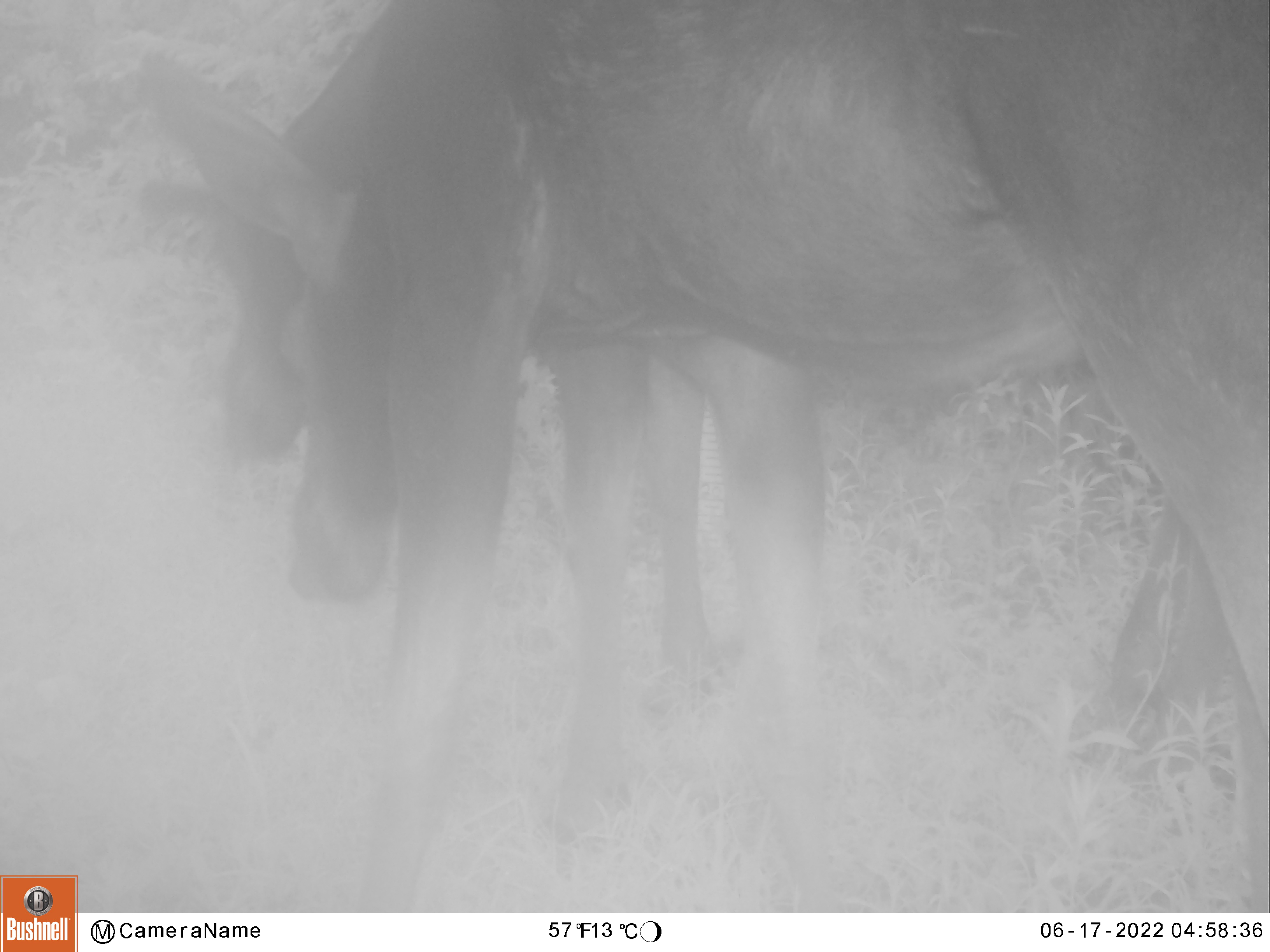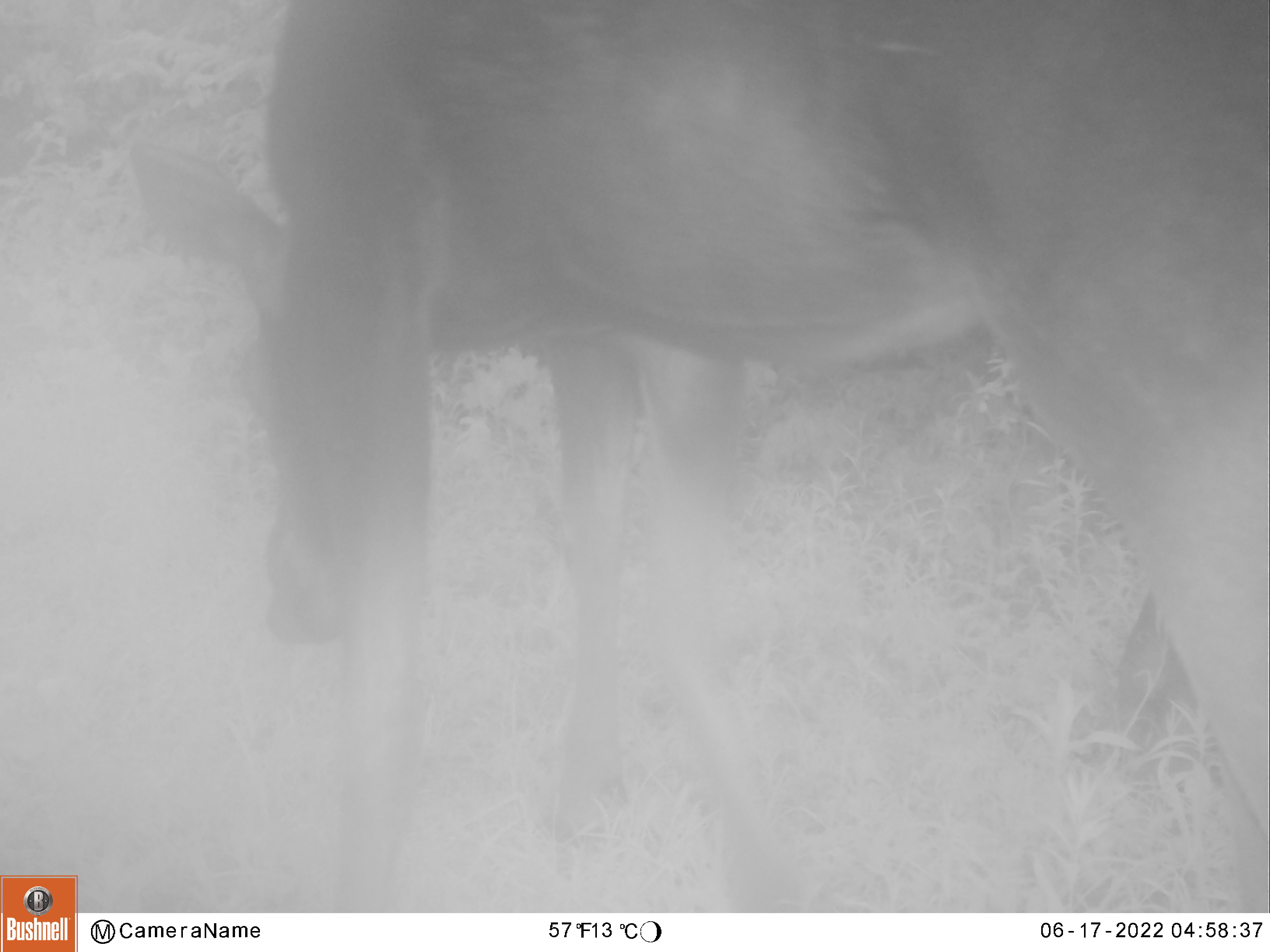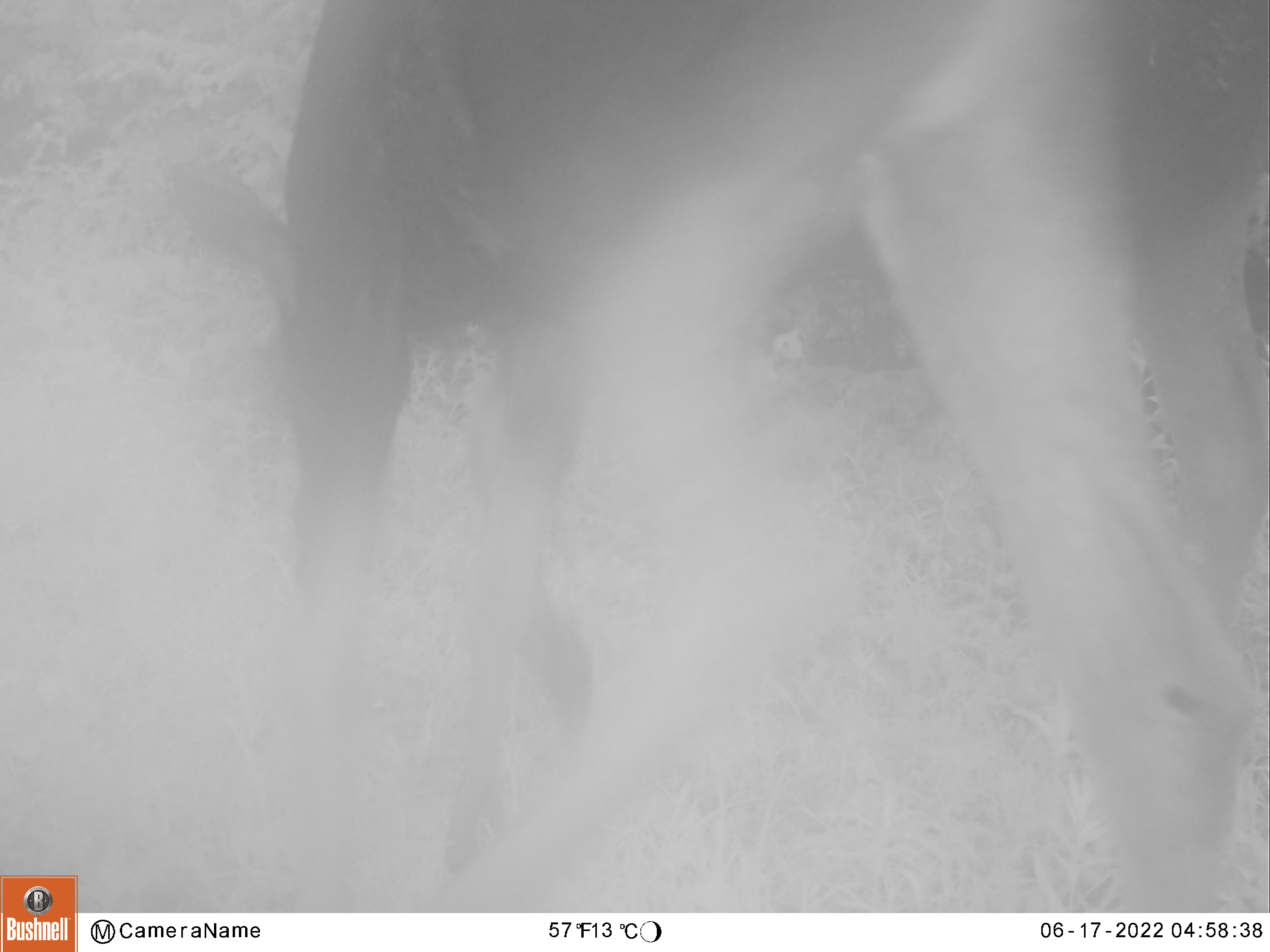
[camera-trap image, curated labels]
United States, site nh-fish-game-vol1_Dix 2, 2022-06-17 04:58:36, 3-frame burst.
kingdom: Animalia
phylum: Chordata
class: Mammalia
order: Artiodactyla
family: Cervidae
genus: Alces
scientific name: Alces alces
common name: moose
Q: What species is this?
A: Moose (Alces alces).